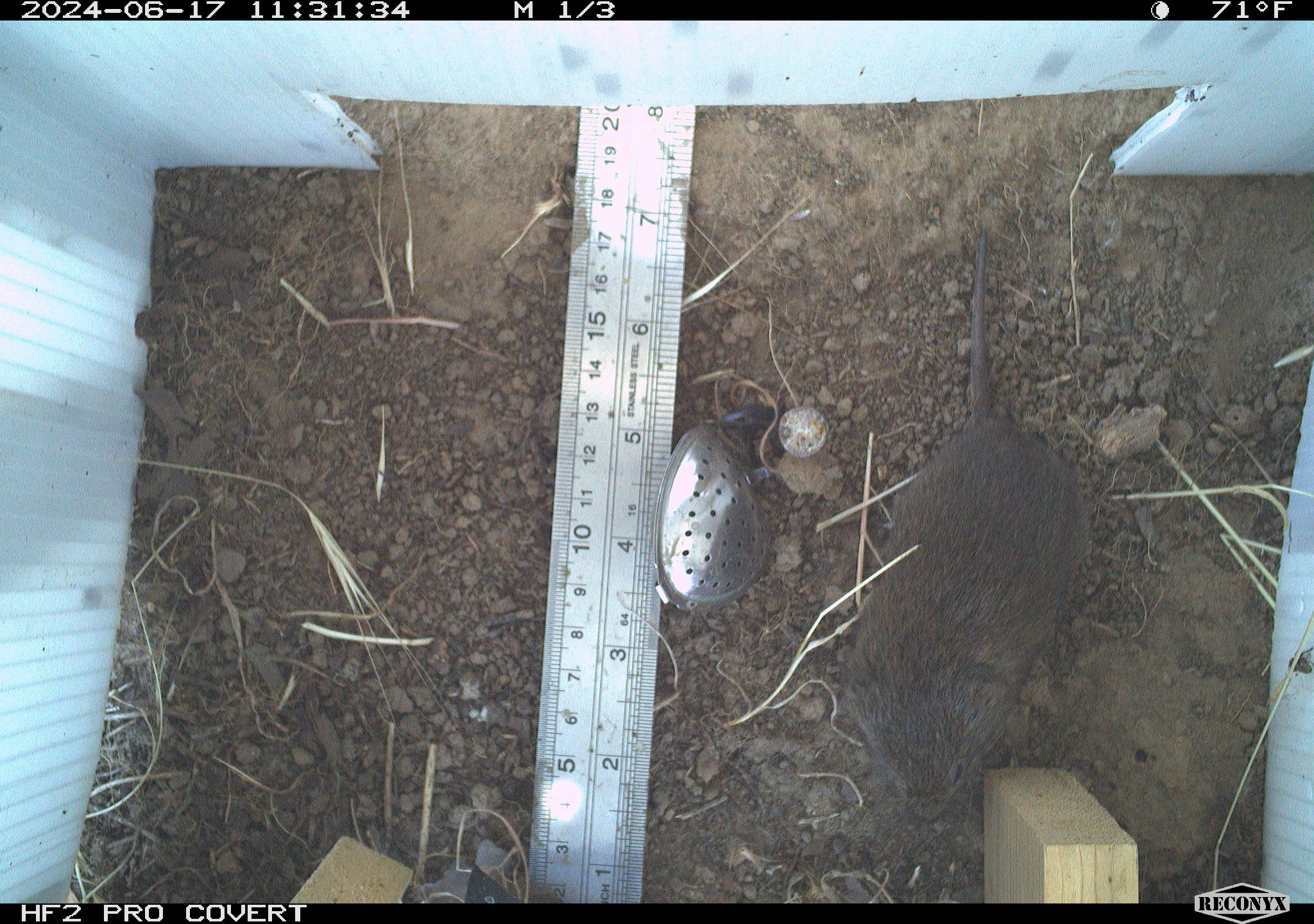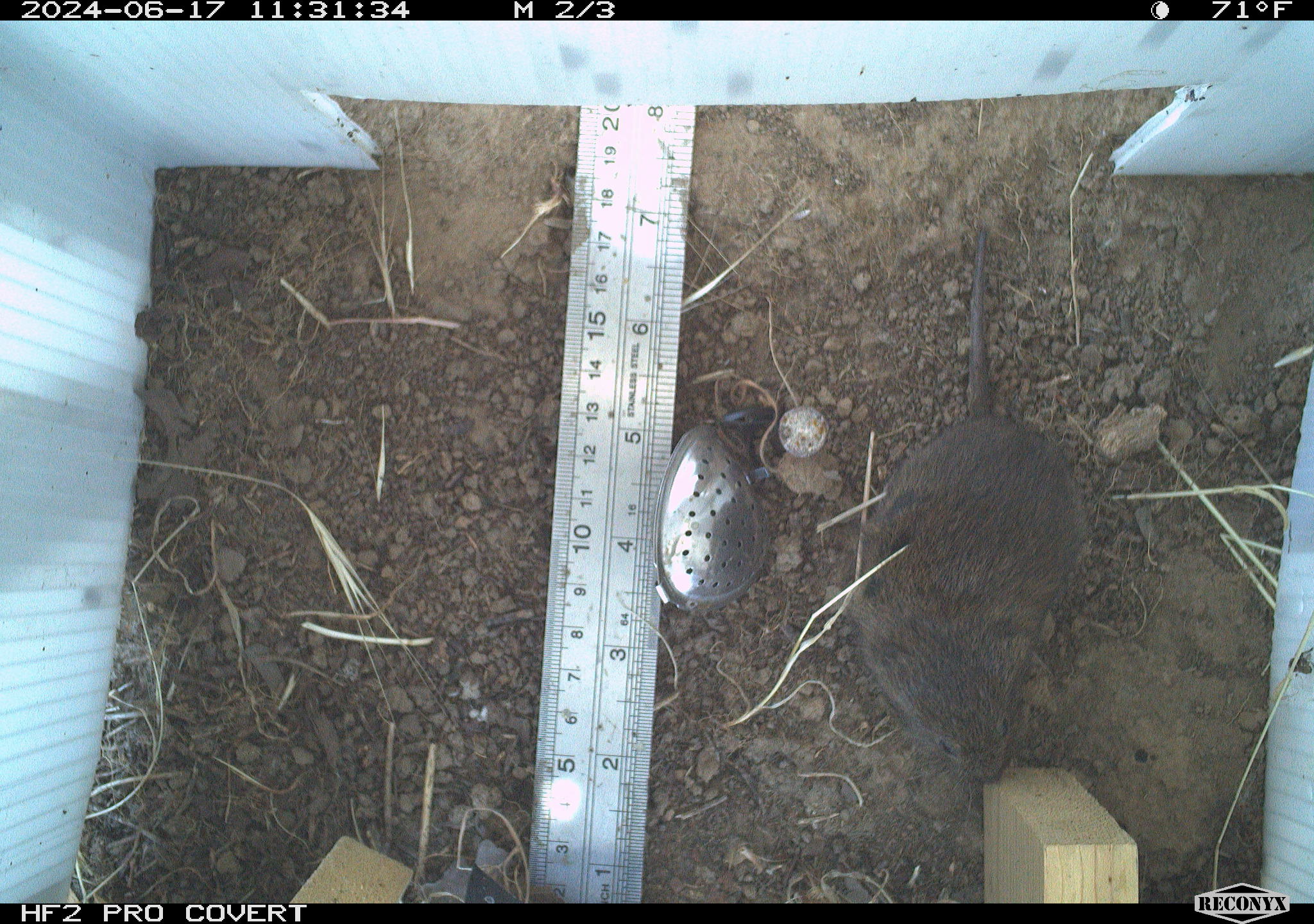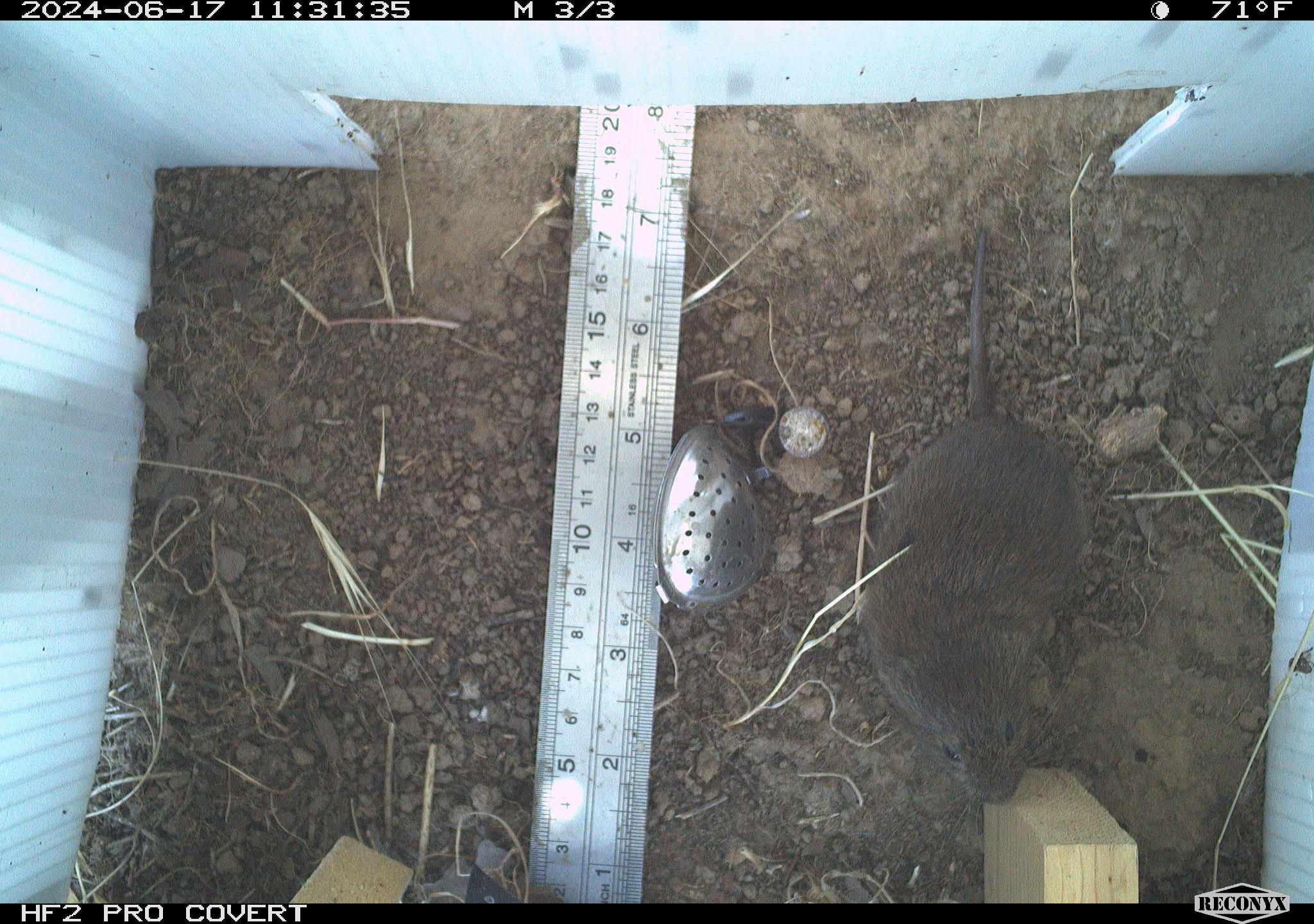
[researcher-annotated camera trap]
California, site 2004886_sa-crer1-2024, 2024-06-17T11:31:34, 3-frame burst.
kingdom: Animalia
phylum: Chordata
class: Mammalia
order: Rodentia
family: Cricetidae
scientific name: Arvicolinae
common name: voles, lemmings, and muskrats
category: arvicolinae subfamily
Arvicolinae subfamily (voles, lemmings, and muskrats) (Arvicolinae).